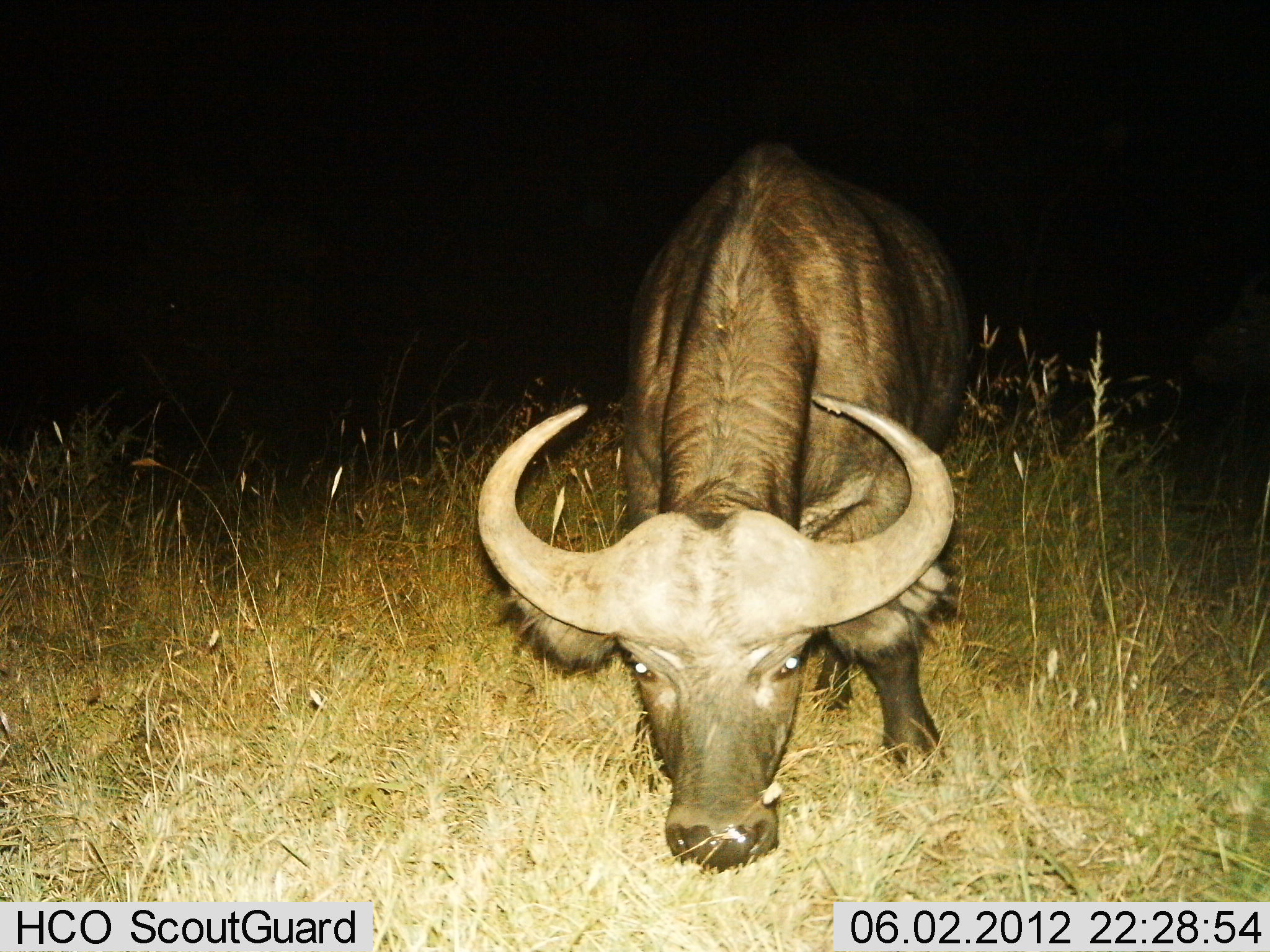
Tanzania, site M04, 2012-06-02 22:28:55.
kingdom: Animalia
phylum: Chordata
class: Mammalia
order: Artiodactyla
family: Bovidae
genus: Syncerus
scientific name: Syncerus caffer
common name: cape buffalo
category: buffalo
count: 1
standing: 50%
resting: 0%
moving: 0%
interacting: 0%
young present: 0%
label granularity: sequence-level